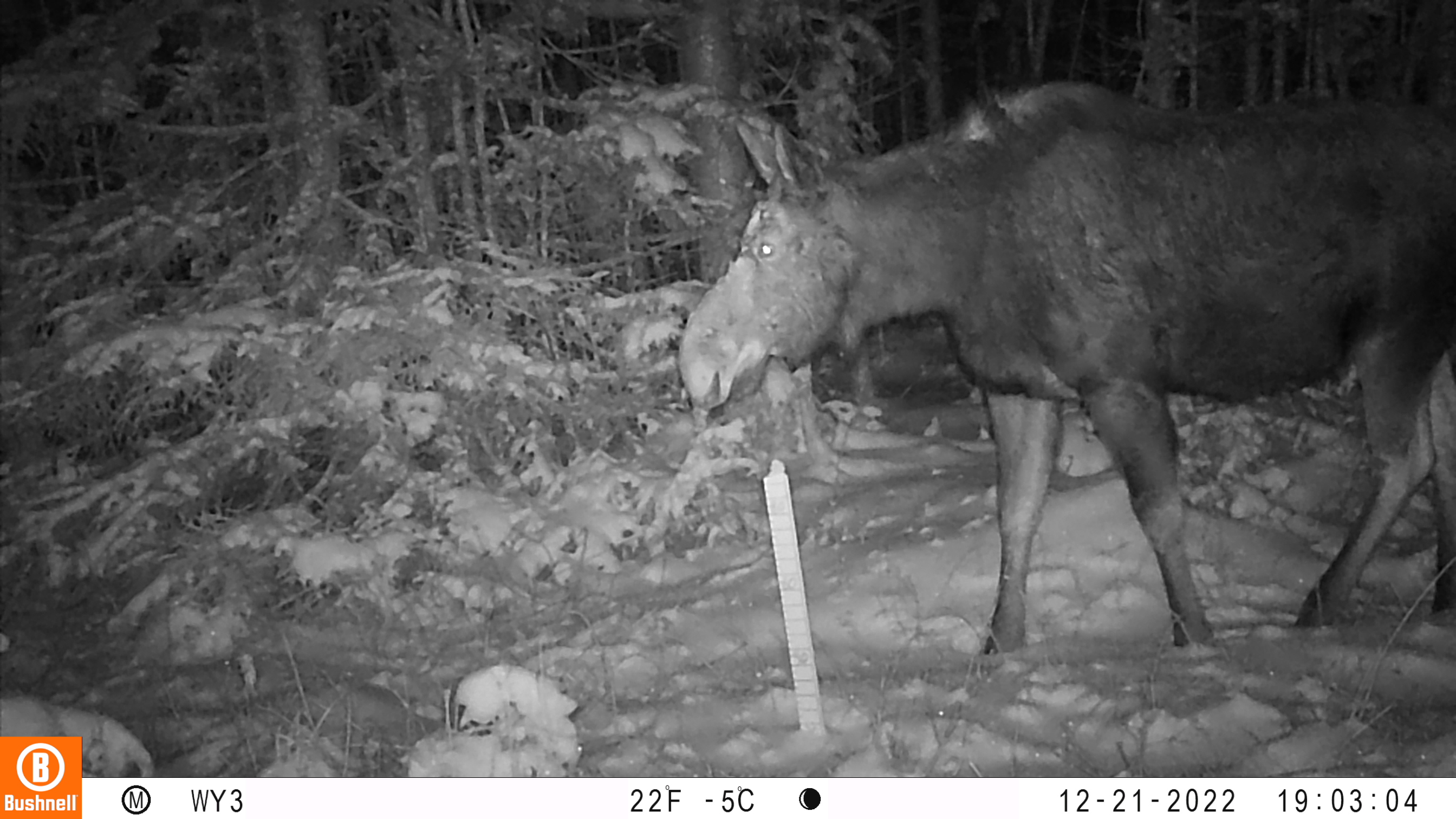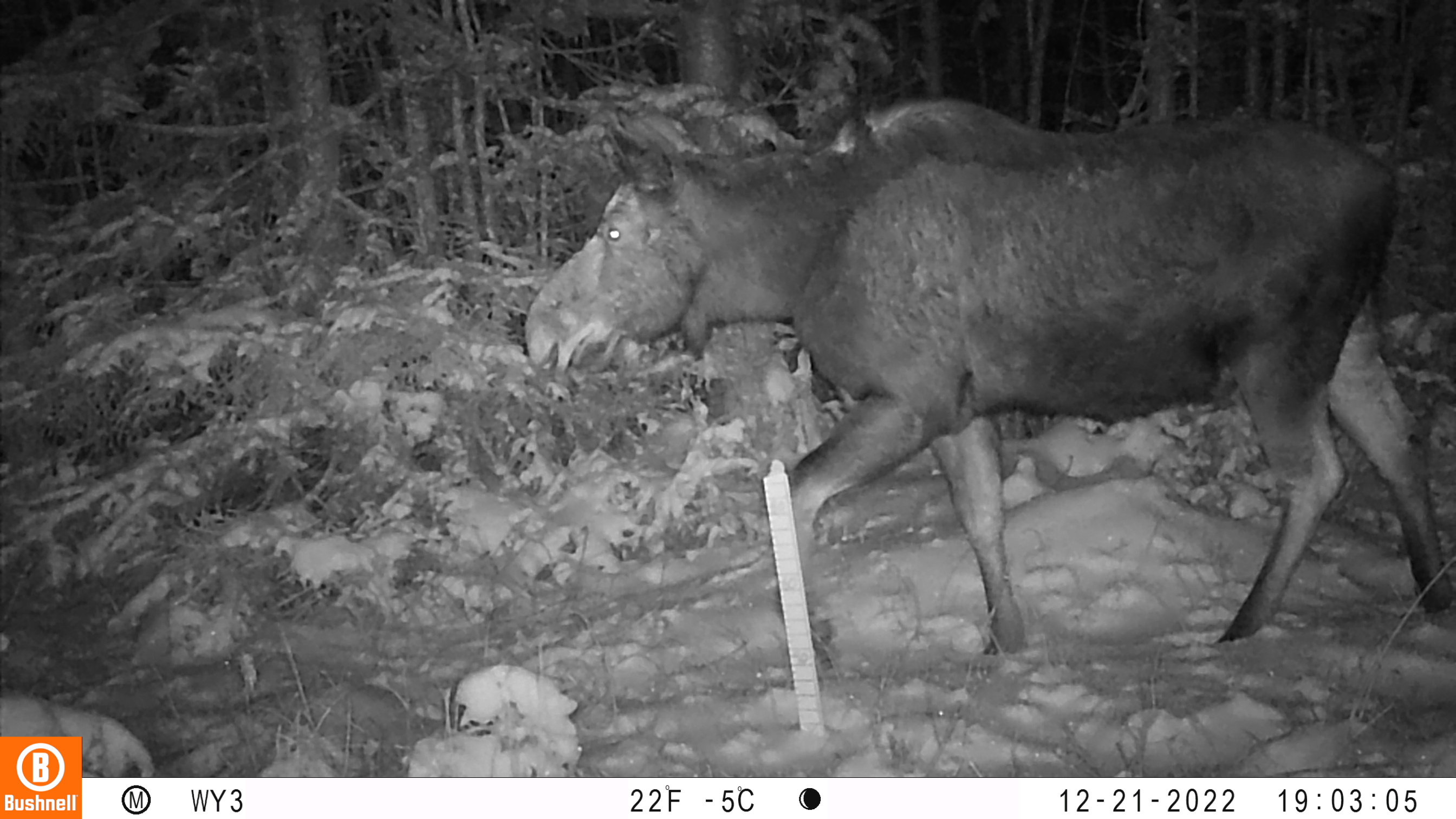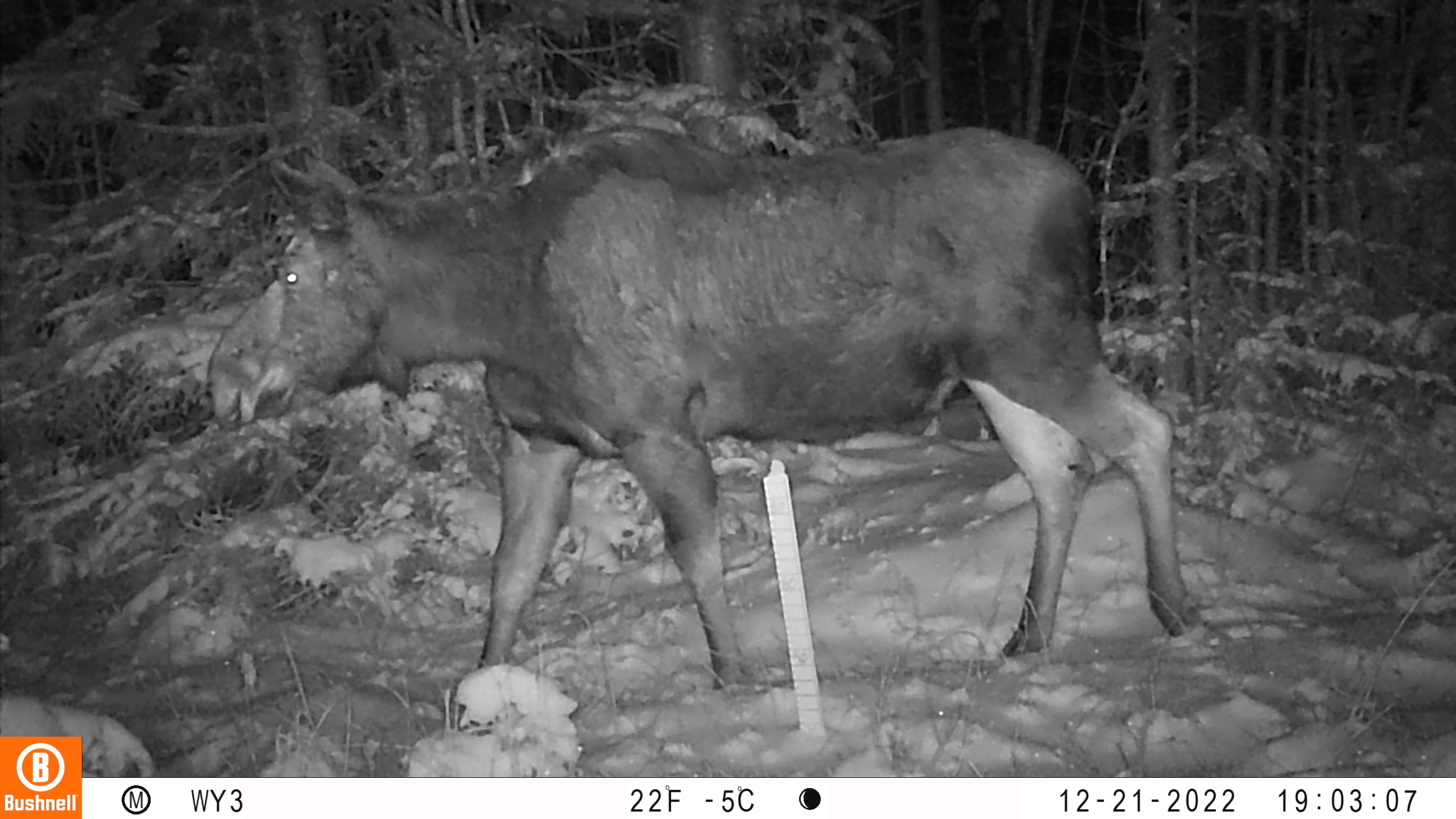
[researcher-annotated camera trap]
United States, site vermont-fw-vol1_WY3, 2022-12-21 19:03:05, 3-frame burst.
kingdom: Animalia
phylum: Chordata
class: Mammalia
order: Artiodactyla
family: Cervidae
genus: Alces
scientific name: Alces alces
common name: moose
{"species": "moose (Alces alces)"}